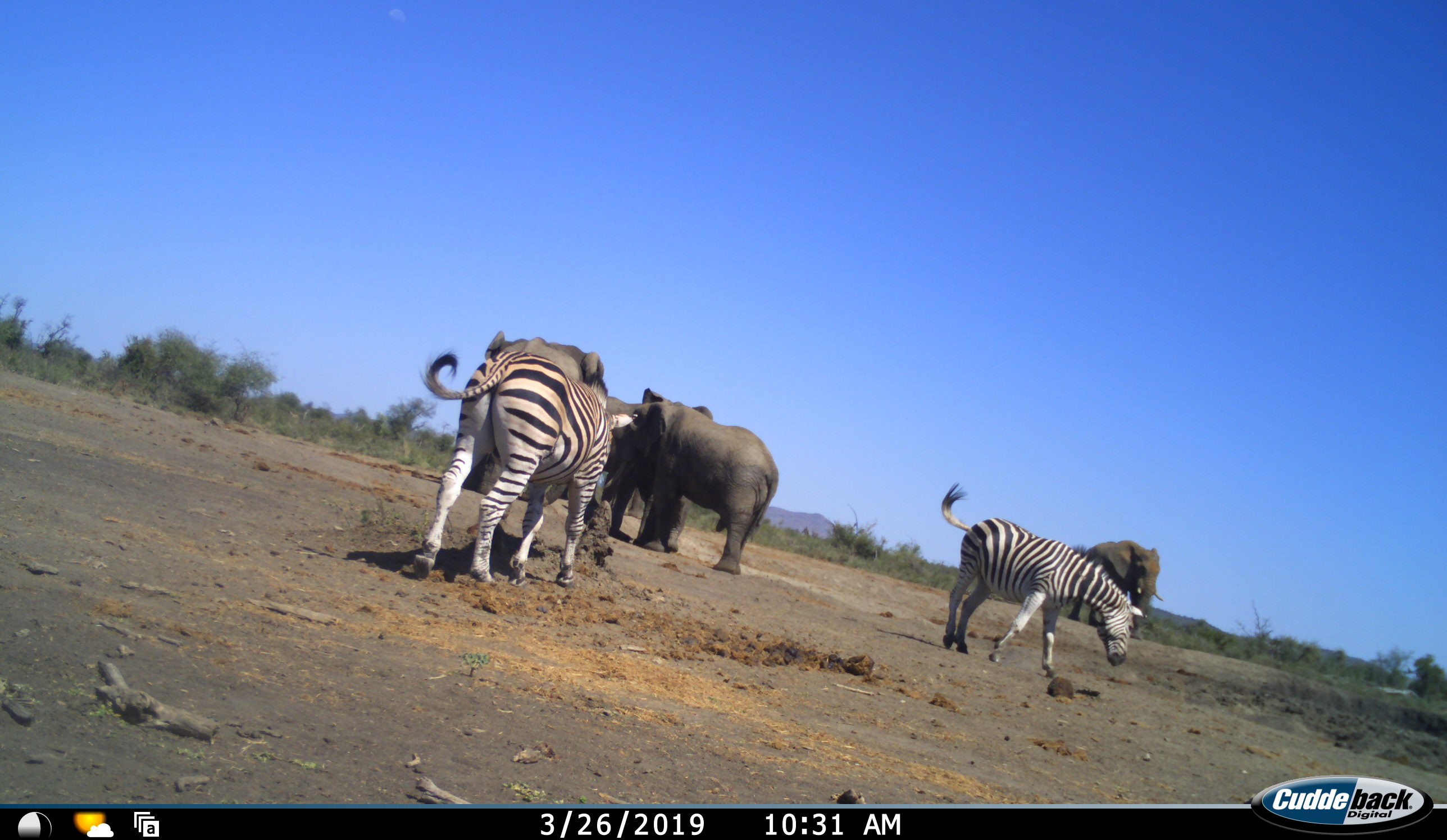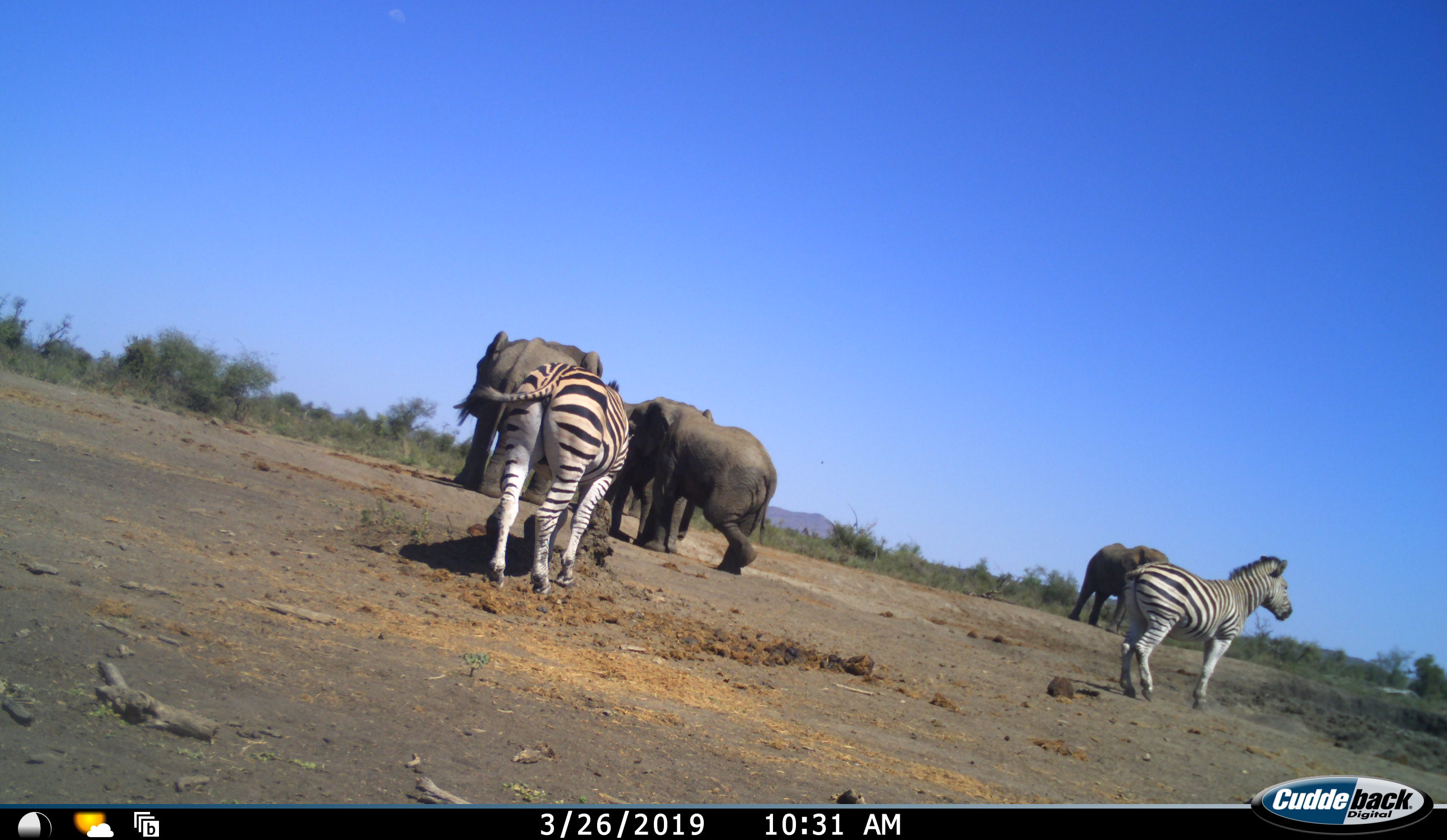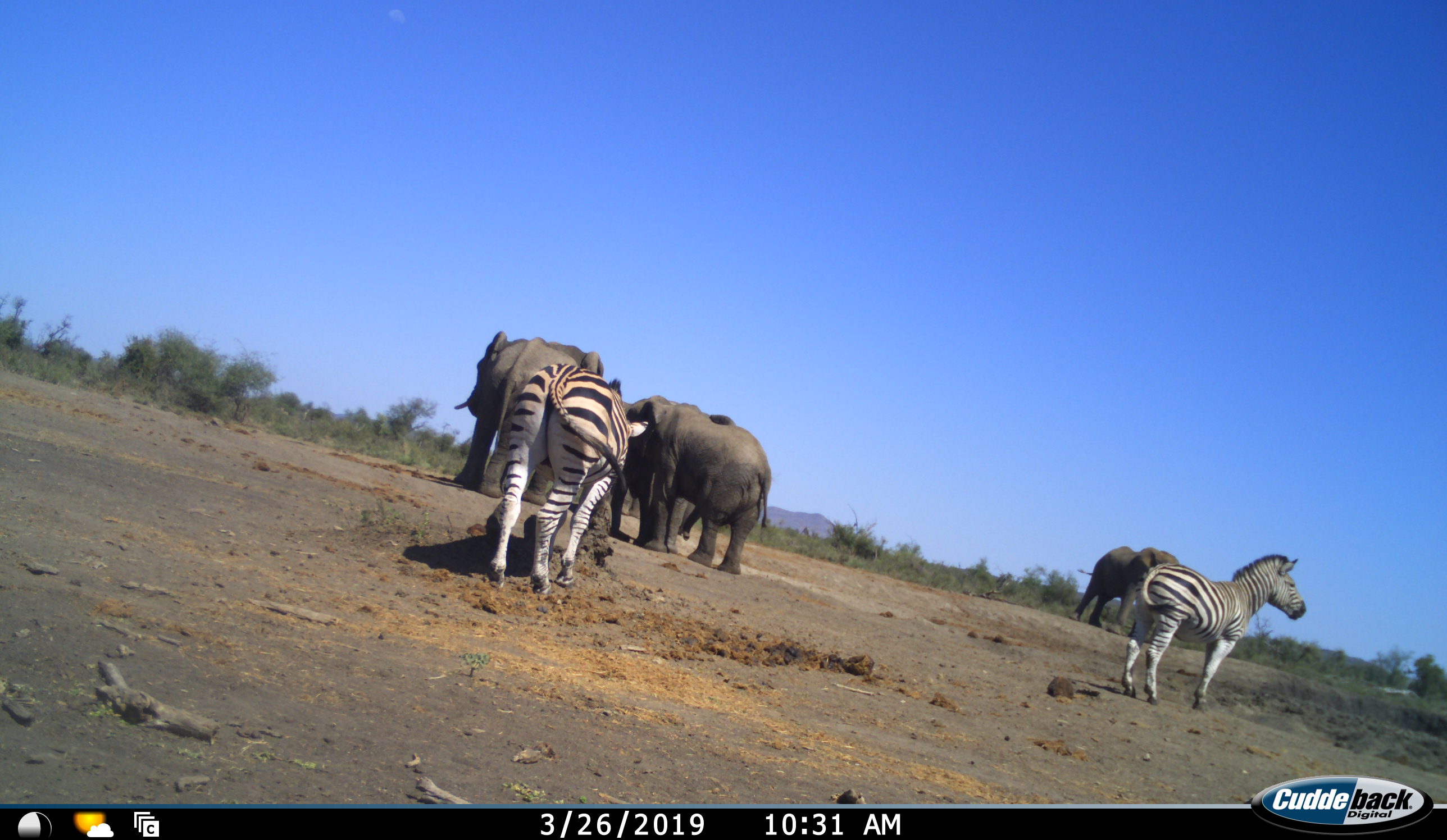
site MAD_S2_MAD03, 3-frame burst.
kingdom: Animalia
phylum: Chordata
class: Mammalia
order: Proboscidea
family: Elephantidae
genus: Loxodonta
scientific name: Loxodonta africana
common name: african bush elephant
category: elephant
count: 4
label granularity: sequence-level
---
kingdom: Animalia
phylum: Chordata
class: Mammalia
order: Perissodactyla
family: Equidae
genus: Equus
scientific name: Equus quagga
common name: plains zebra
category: zebraplains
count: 2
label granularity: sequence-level